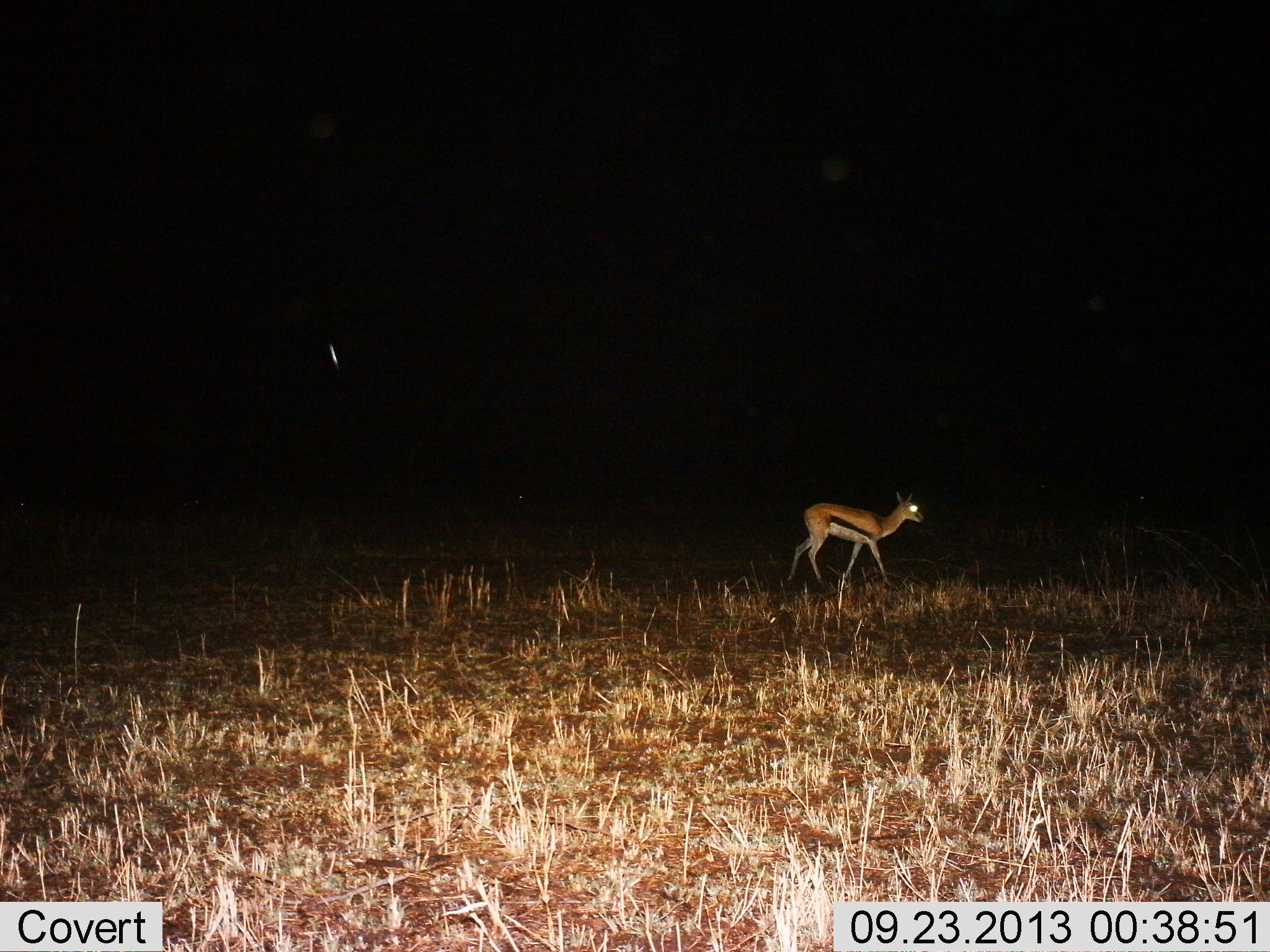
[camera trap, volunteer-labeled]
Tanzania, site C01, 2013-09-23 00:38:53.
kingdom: Animalia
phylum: Chordata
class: Mammalia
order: Artiodactyla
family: Bovidae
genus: Eudorcas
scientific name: Eudorcas thomsonii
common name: thomson's gazelle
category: gazellethomsons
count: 1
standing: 19%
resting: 0%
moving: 81%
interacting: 0%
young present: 0%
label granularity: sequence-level